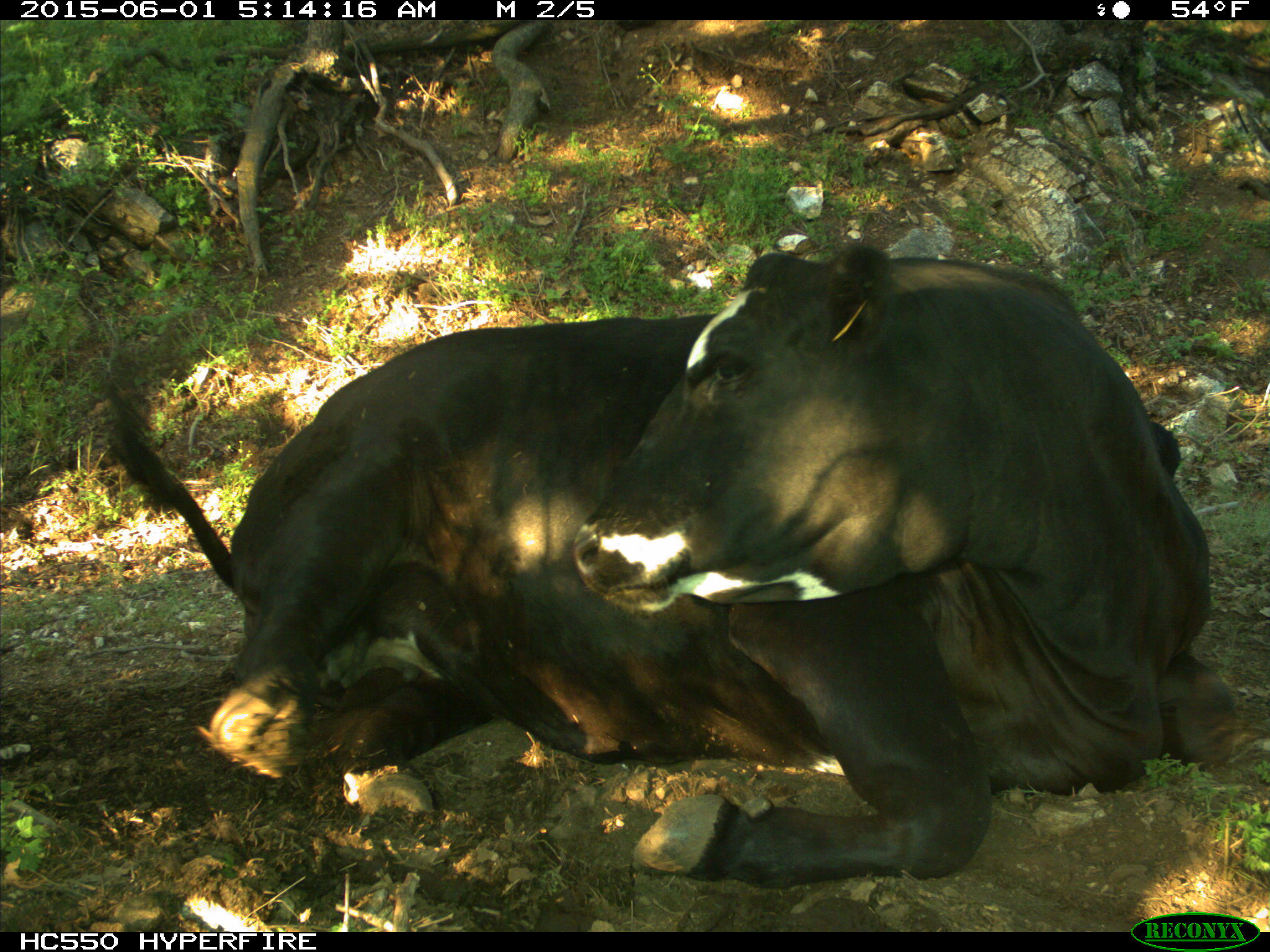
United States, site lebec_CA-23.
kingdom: Animalia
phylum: Chordata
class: Mammalia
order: Artiodactyla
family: Bovidae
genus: Bos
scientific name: Bos taurus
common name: domestic cow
Bos taurus (domestic cow).